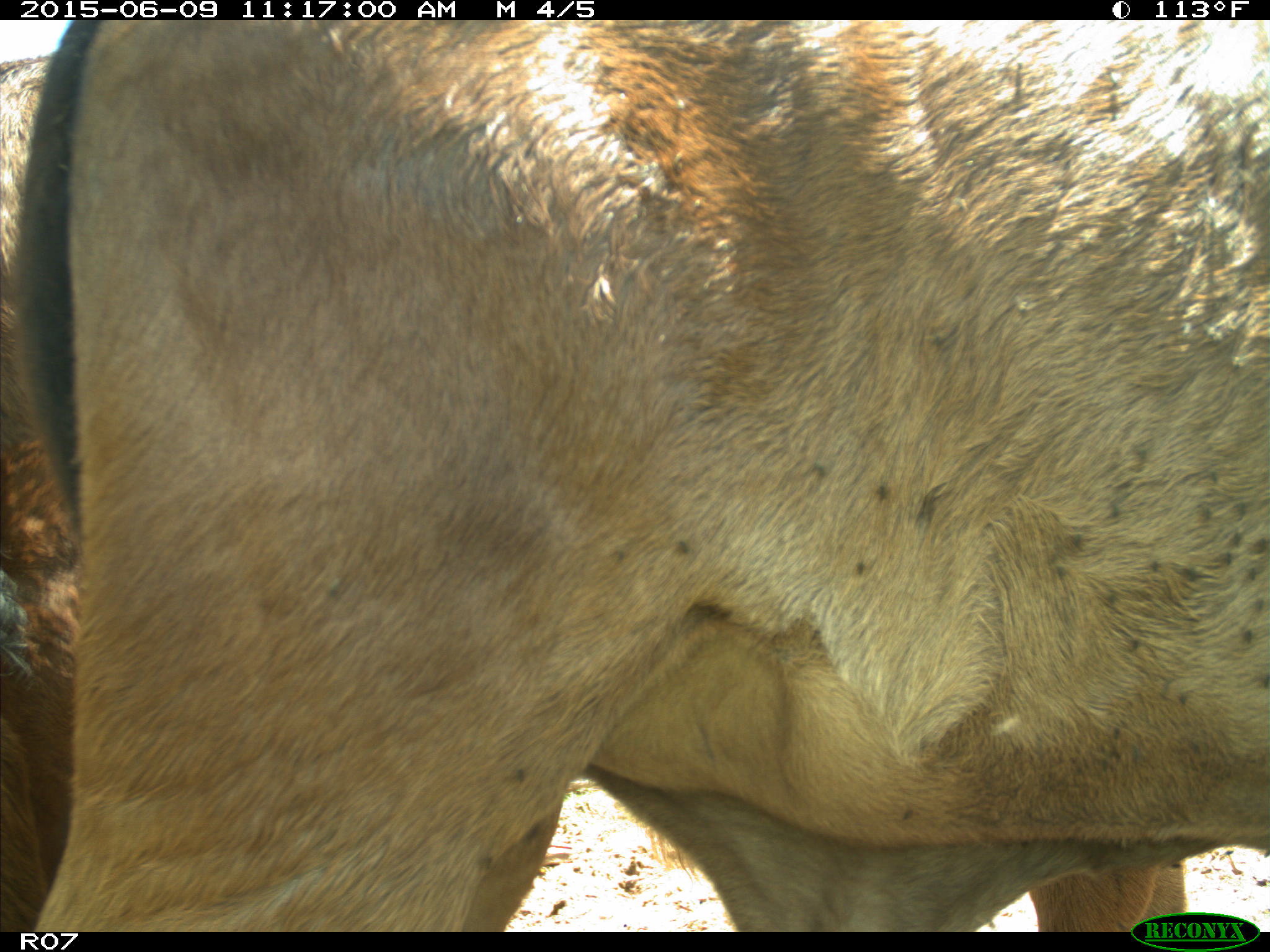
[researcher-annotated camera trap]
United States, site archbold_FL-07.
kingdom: Animalia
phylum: Chordata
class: Mammalia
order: Artiodactyla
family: Bovidae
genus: Bos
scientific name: Bos taurus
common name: domestic cow